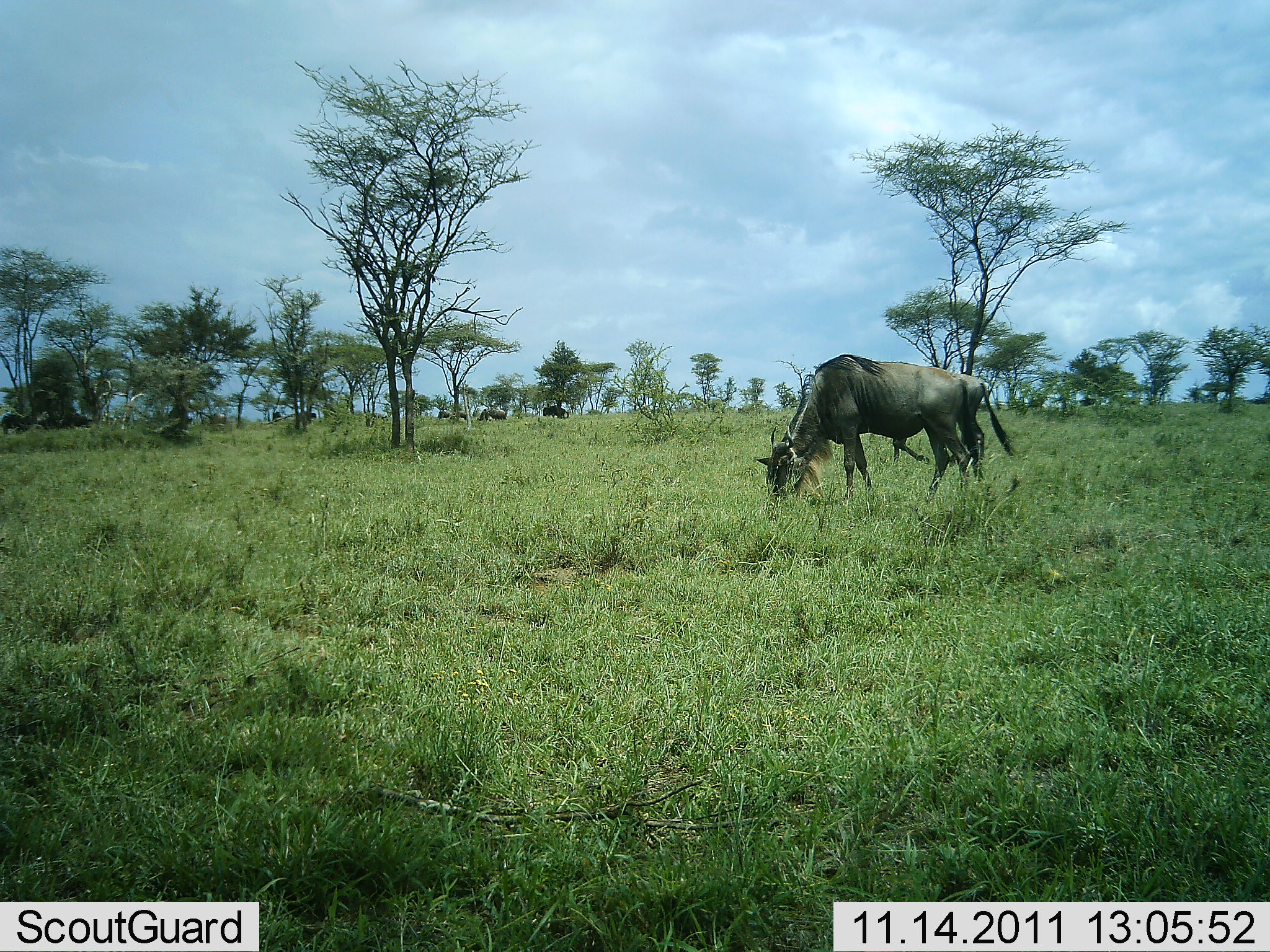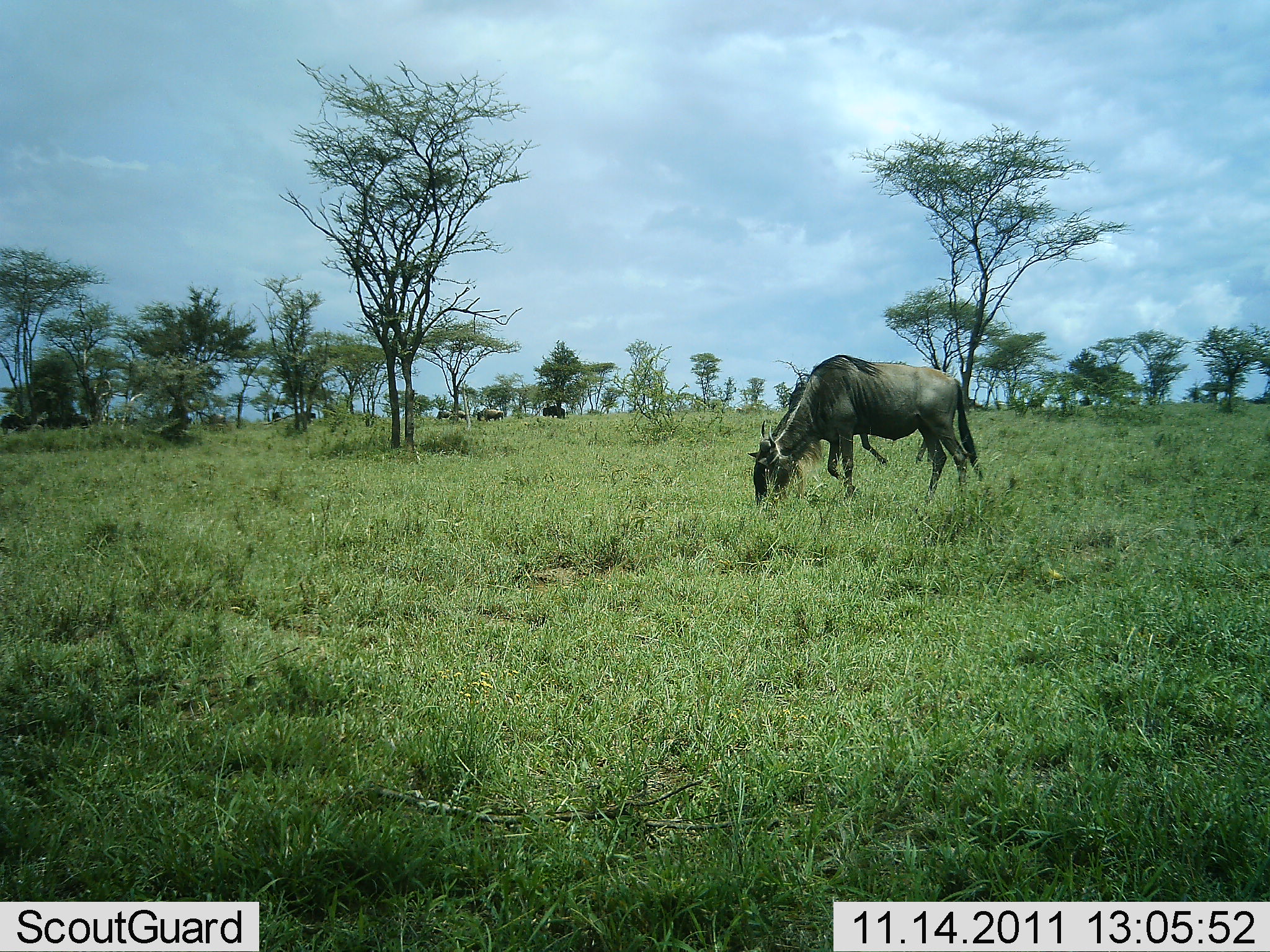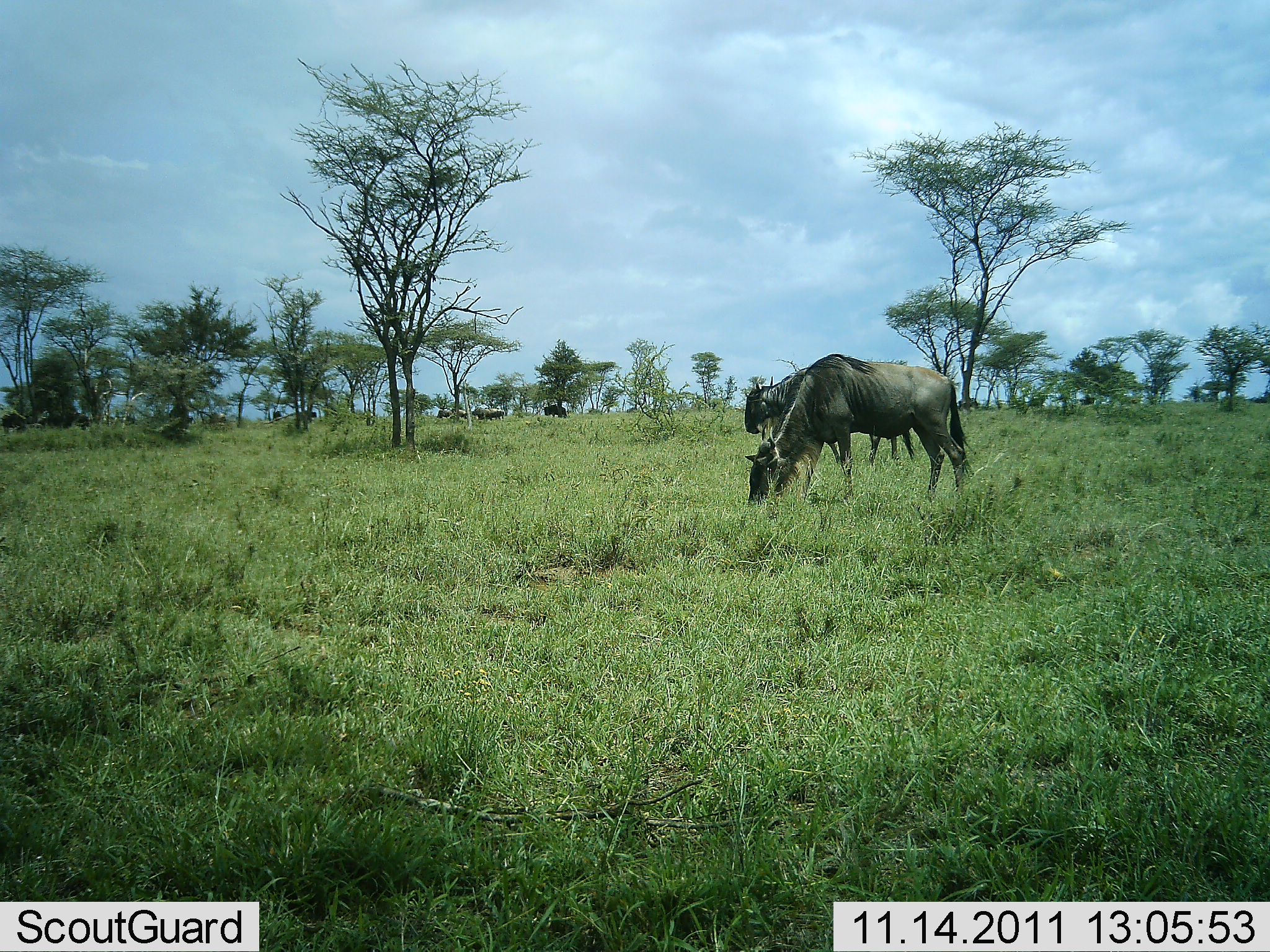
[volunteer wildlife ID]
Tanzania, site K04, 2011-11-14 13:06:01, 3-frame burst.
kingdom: Animalia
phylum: Chordata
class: Mammalia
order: Artiodactyla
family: Bovidae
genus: Connochaetes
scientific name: Connochaetes taurinus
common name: blue wildebeest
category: wildebeest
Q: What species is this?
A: Wildebeest (blue wildebeest) (Connochaetes taurinus).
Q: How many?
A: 2.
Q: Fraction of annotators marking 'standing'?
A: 12%.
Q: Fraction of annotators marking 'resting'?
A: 0%.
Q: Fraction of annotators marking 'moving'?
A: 12%.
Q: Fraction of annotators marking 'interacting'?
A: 0%.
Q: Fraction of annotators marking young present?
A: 0%.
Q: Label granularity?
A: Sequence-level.